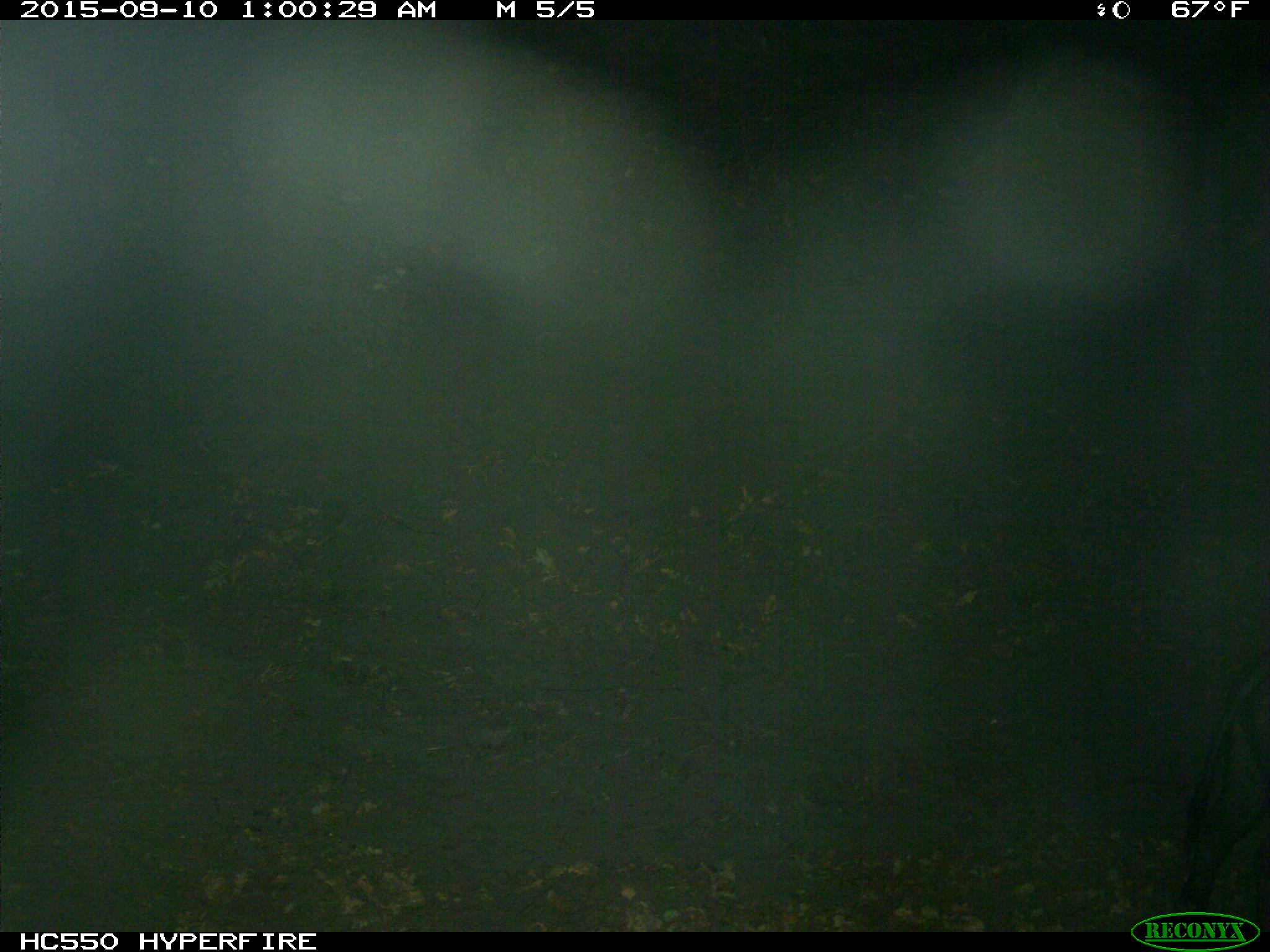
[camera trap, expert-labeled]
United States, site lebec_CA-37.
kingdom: Animalia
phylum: Chordata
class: Mammalia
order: Artiodactyla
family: Suidae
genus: Sus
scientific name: Sus scrofa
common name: wild boar